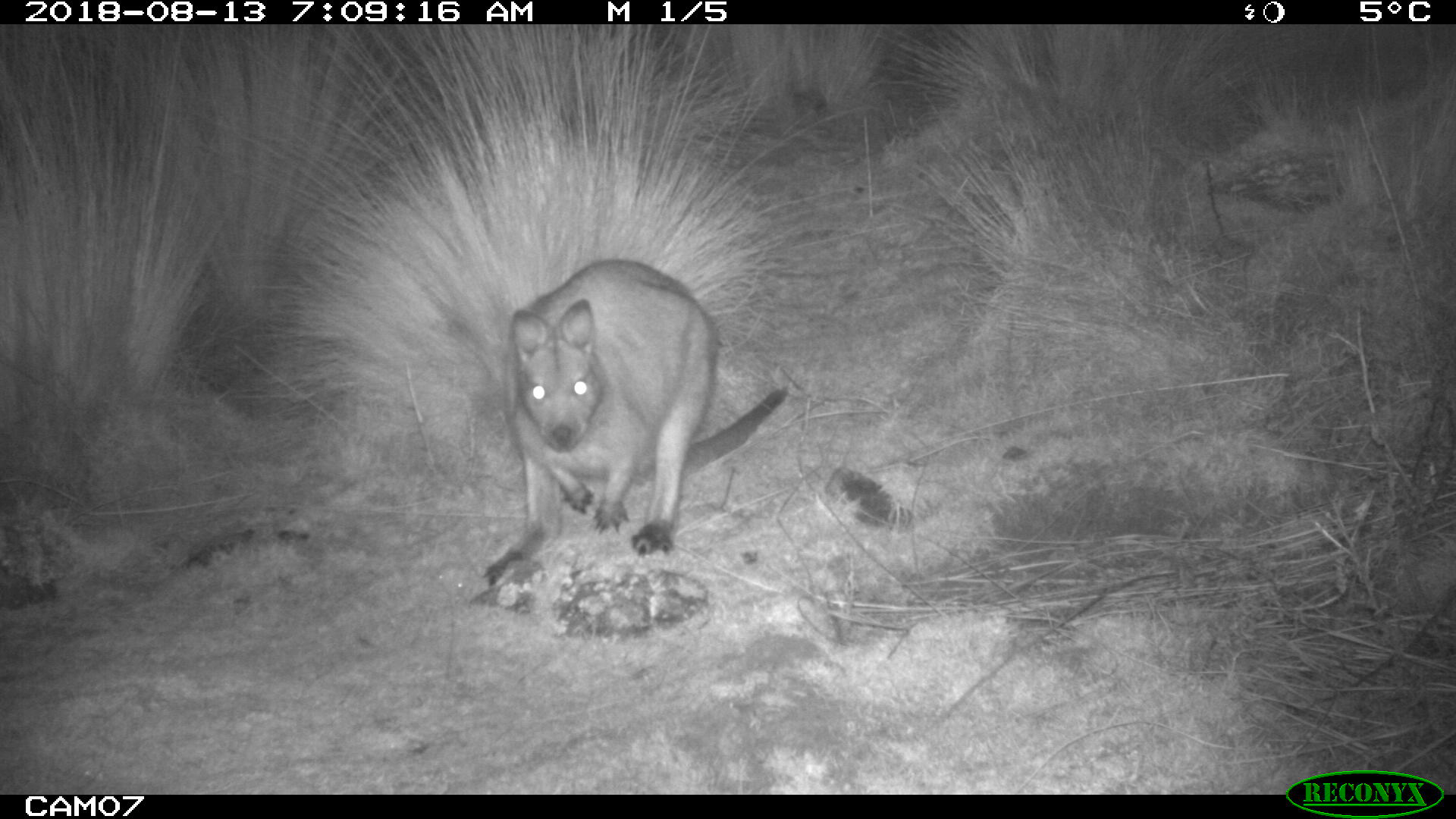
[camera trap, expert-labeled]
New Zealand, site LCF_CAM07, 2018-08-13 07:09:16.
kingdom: Animalia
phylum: Chordata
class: Mammalia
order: Diprotodontia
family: Macropodidae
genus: Notamacropus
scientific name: Notamacropus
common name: wallaby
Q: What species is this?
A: Wallaby (Notamacropus).